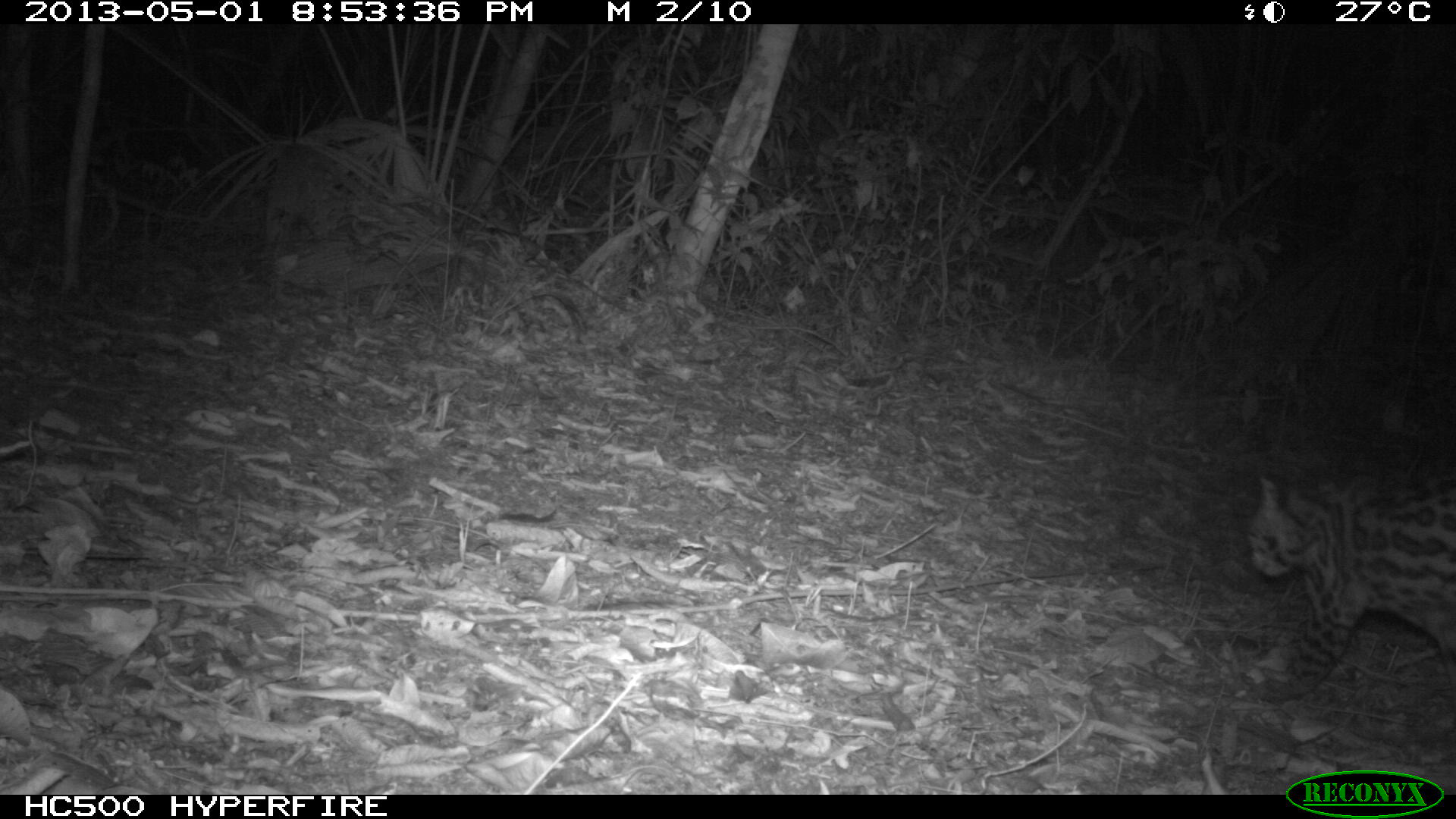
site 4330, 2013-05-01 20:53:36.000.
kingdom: Animalia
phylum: Chordata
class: Mammalia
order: Carnivora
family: Felidae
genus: Leopardus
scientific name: Leopardus wiedii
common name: margay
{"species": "Leopardus wiedii (margay)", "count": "1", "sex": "female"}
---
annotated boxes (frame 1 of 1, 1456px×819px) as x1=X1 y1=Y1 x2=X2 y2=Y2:
leopardus wiedii: x1=1245 y1=471 x2=1456 y2=703